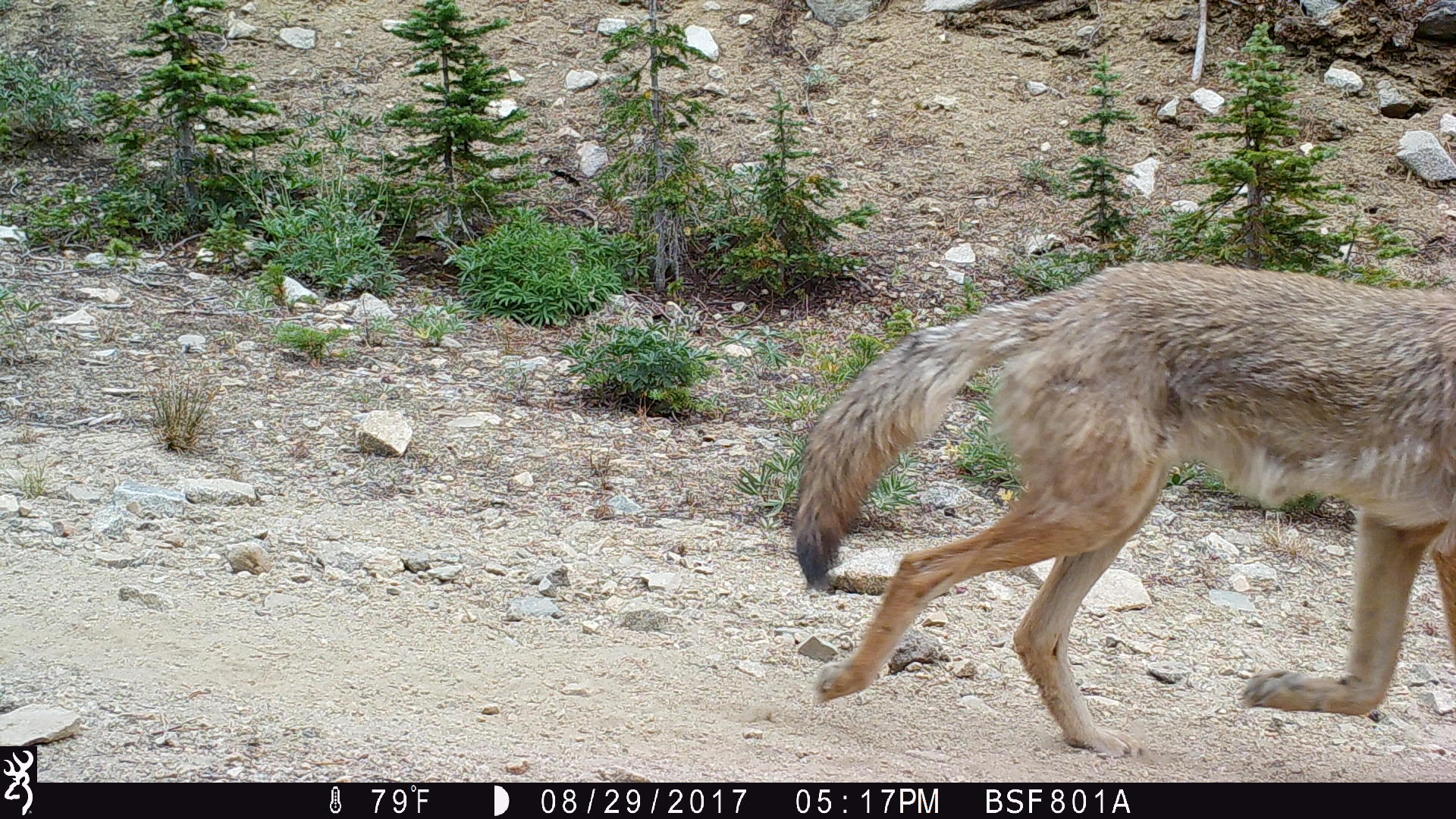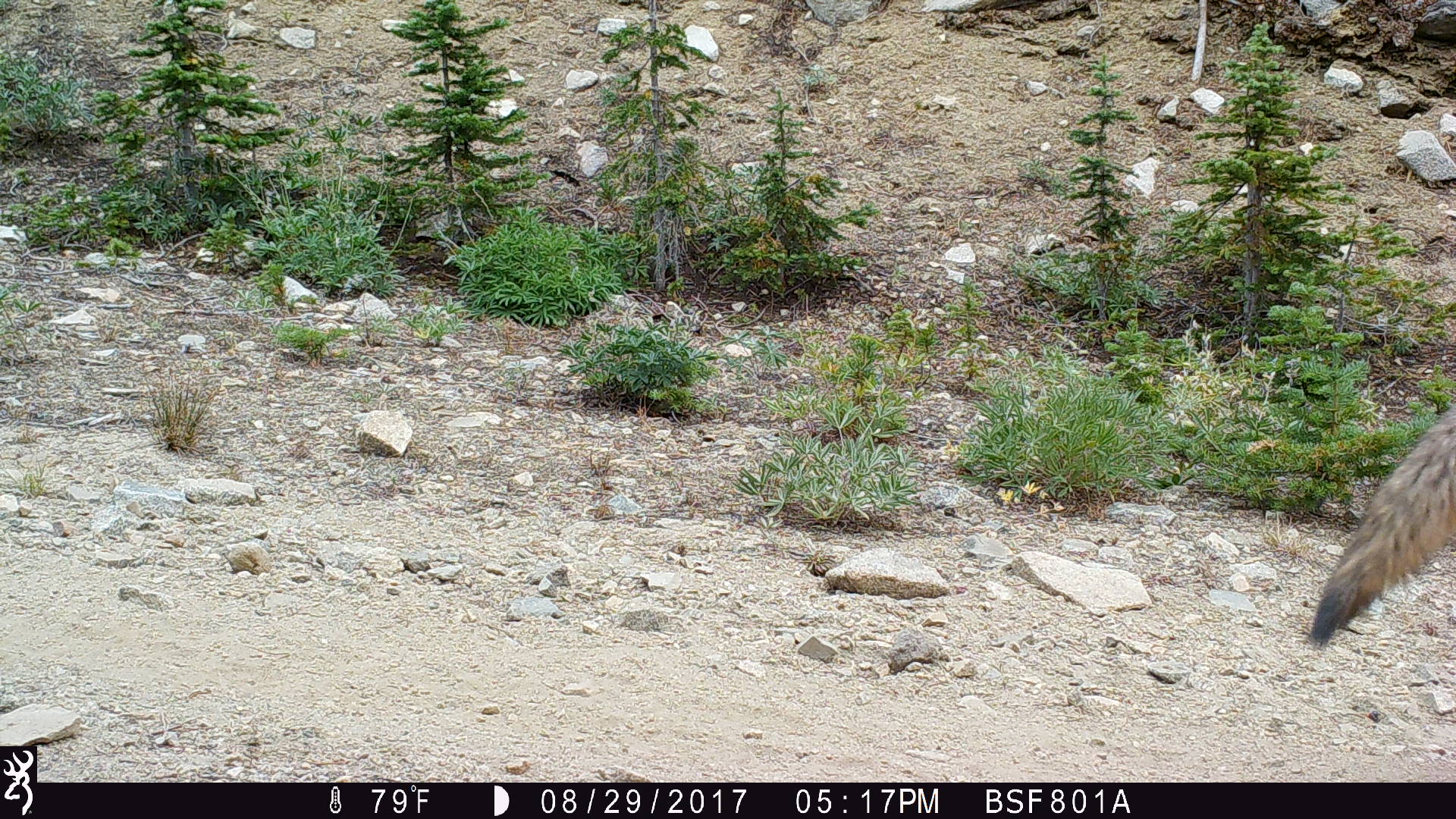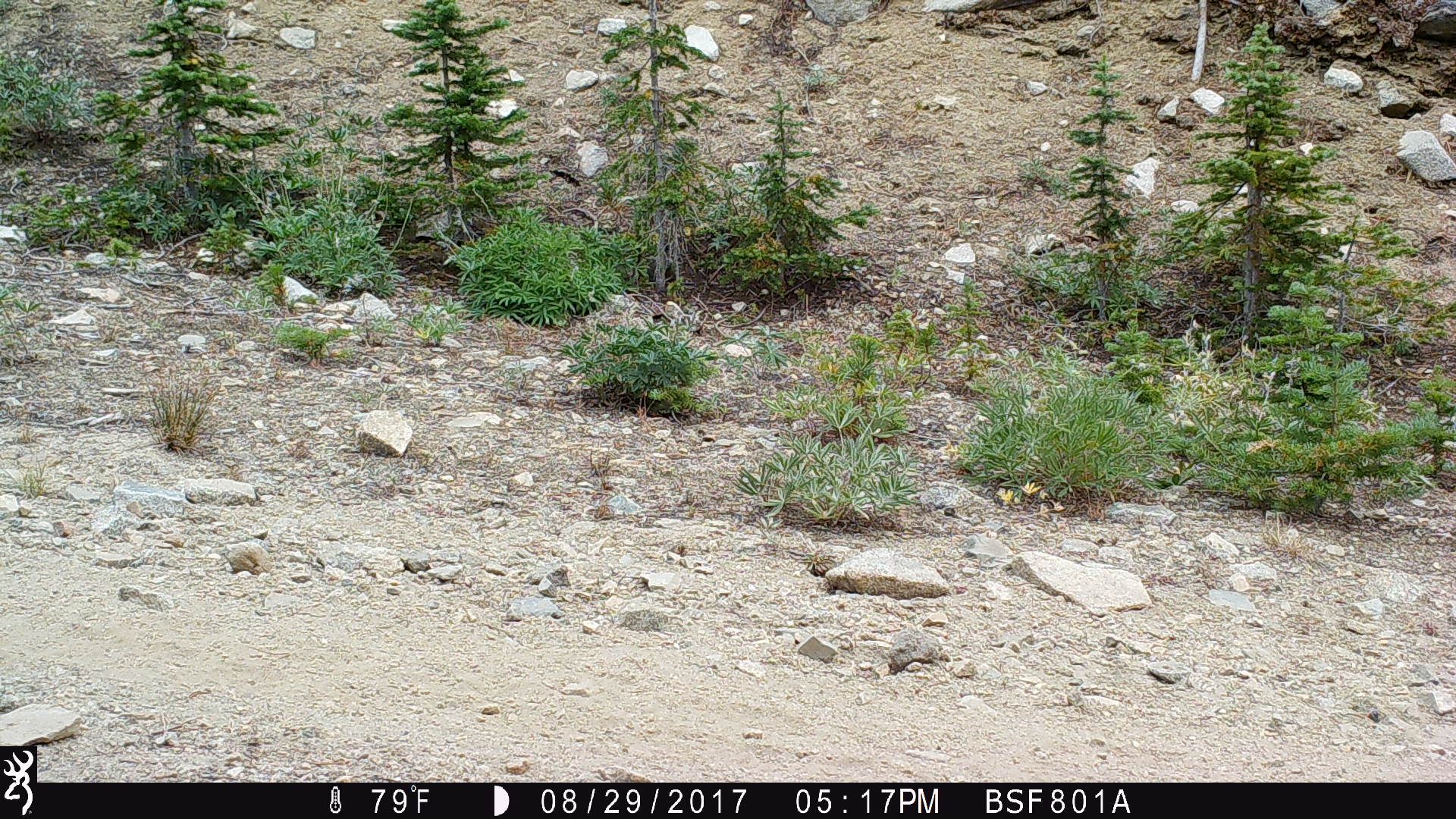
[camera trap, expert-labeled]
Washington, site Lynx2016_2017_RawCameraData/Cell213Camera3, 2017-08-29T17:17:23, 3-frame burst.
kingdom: Animalia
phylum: Chordata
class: Mammalia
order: Carnivora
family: Canidae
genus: Canis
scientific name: Canis latrans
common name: coyote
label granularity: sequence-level